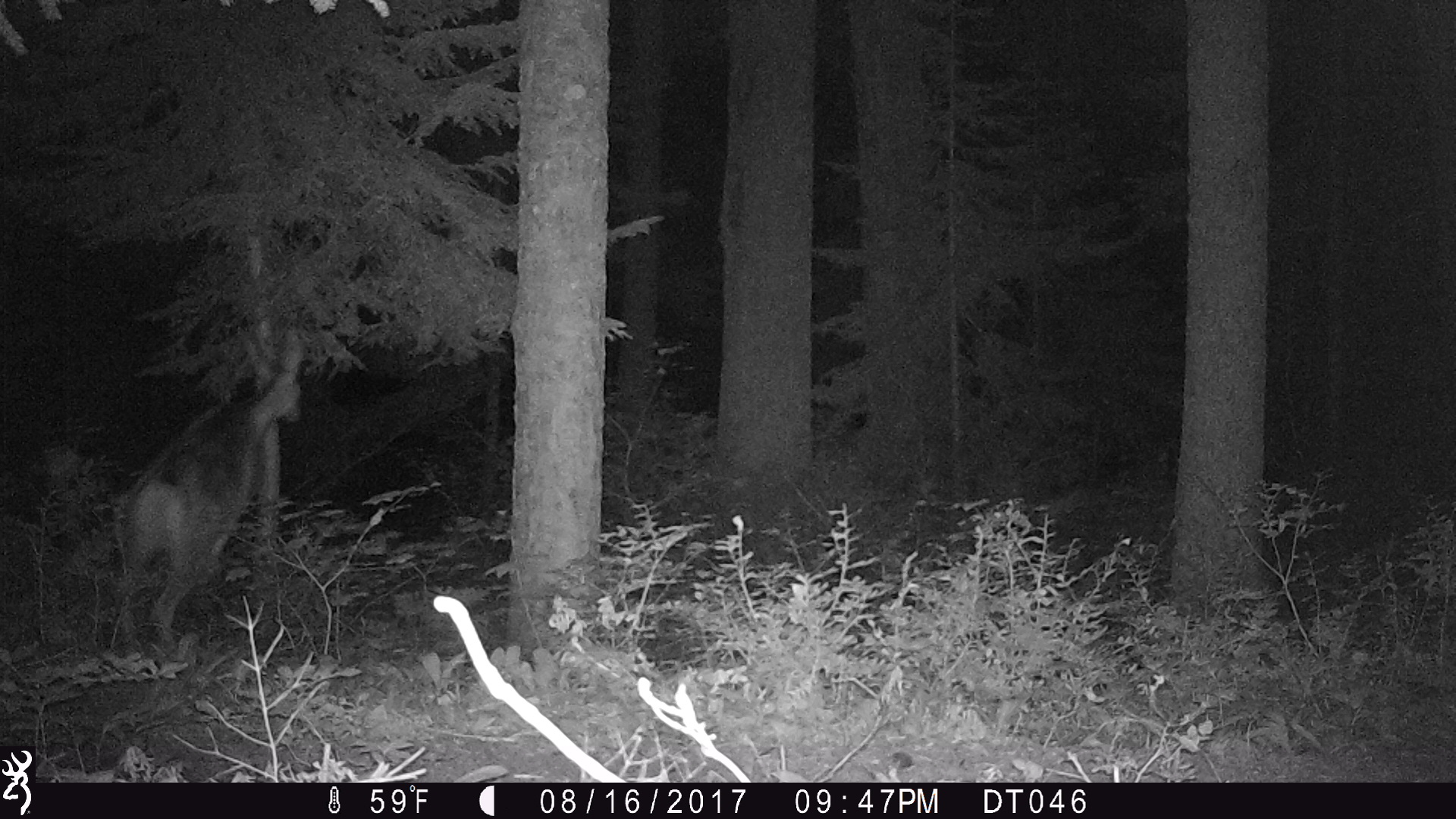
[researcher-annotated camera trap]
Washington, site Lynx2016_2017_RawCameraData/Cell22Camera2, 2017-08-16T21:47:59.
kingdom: Animalia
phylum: Chordata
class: Mammalia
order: Artiodactyla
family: Cervidae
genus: Odocoileus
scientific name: Odocoileus hemionus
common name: mule deer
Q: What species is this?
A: Odocoileus hemionus (mule deer).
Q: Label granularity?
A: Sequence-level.